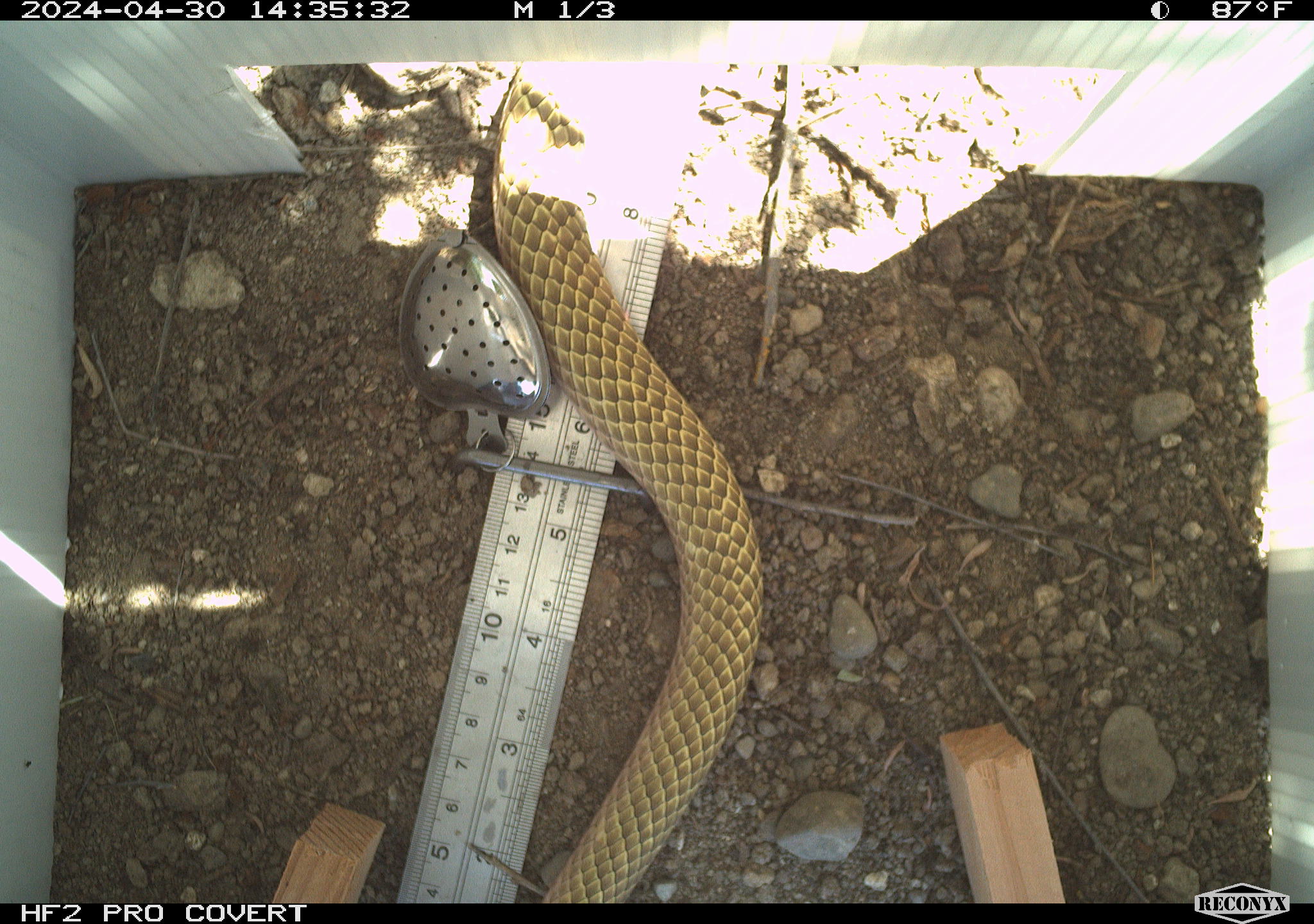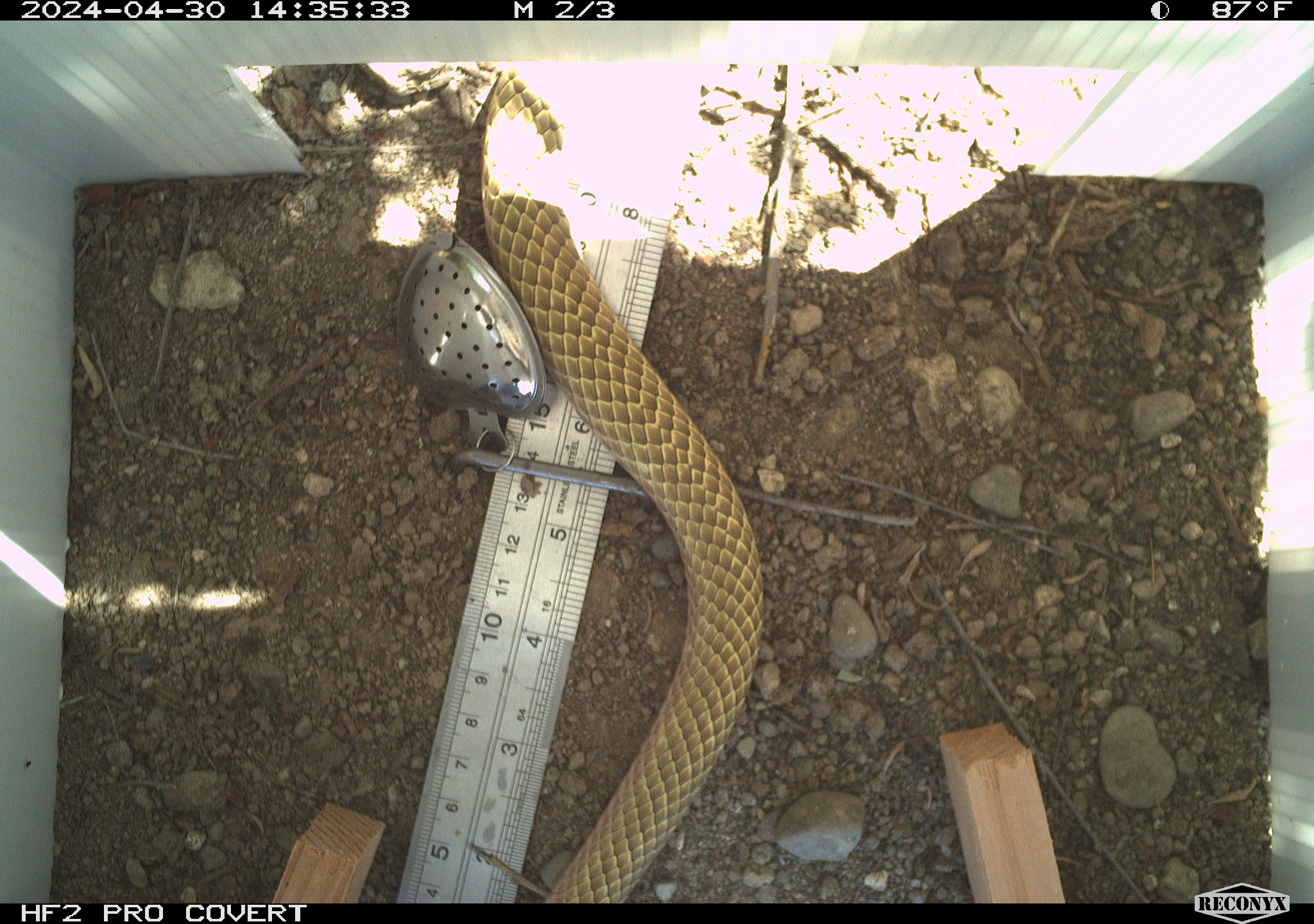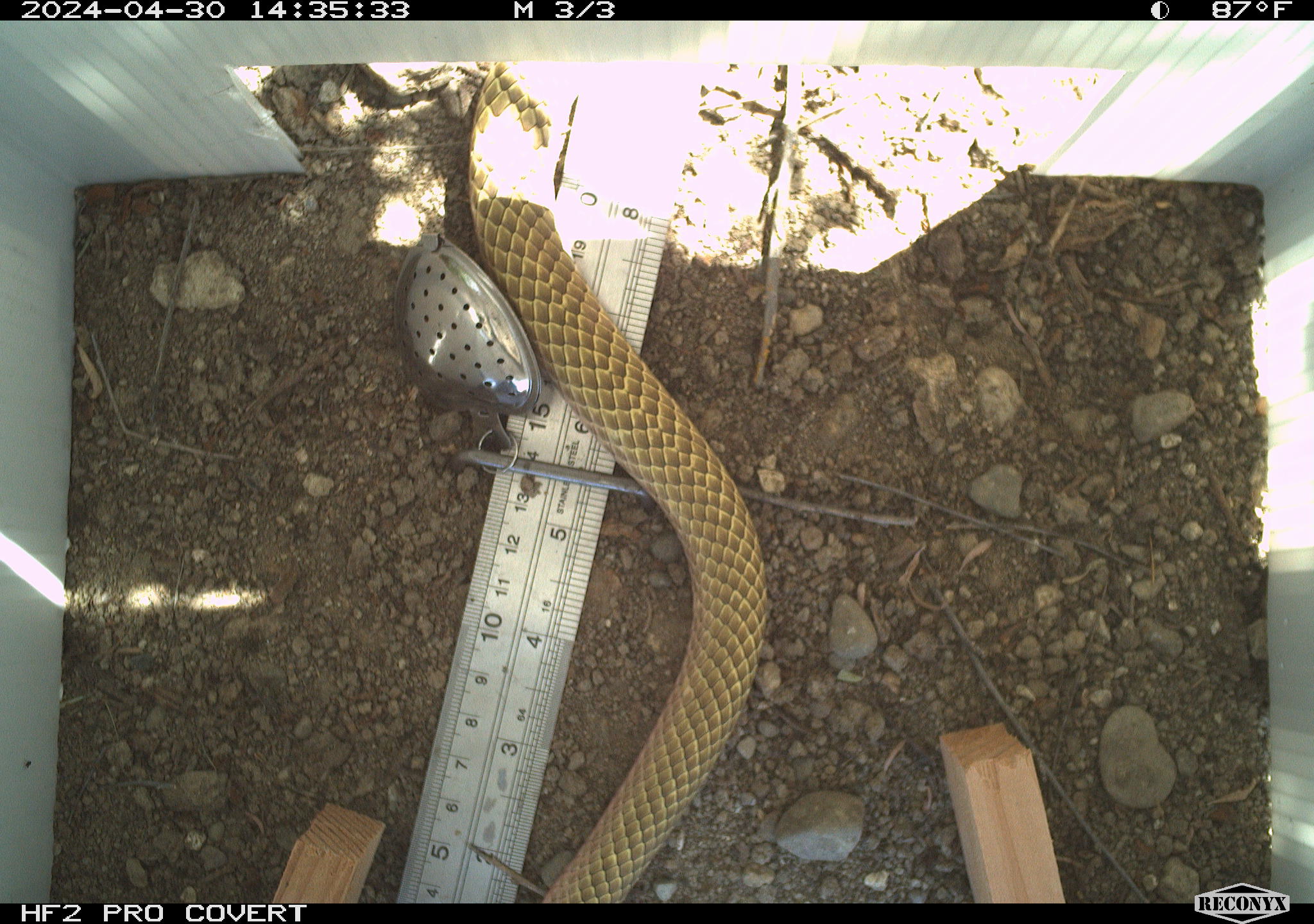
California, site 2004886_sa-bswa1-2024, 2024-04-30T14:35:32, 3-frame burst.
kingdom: Animalia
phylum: Chordata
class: Reptilia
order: Squamata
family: Colubridae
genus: Masticophis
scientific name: Masticophis flagellum ruddocki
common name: san joaquin coachwhip